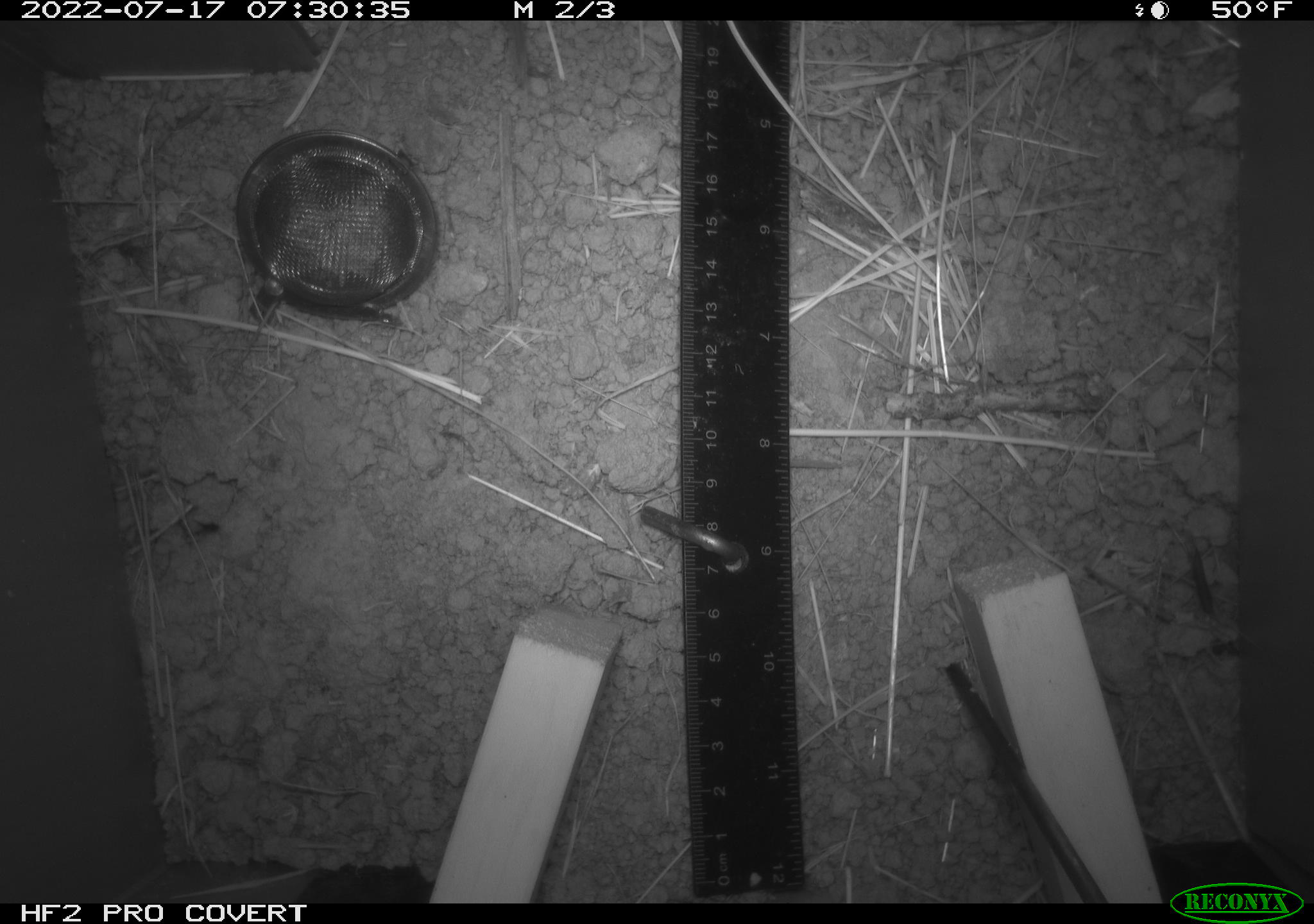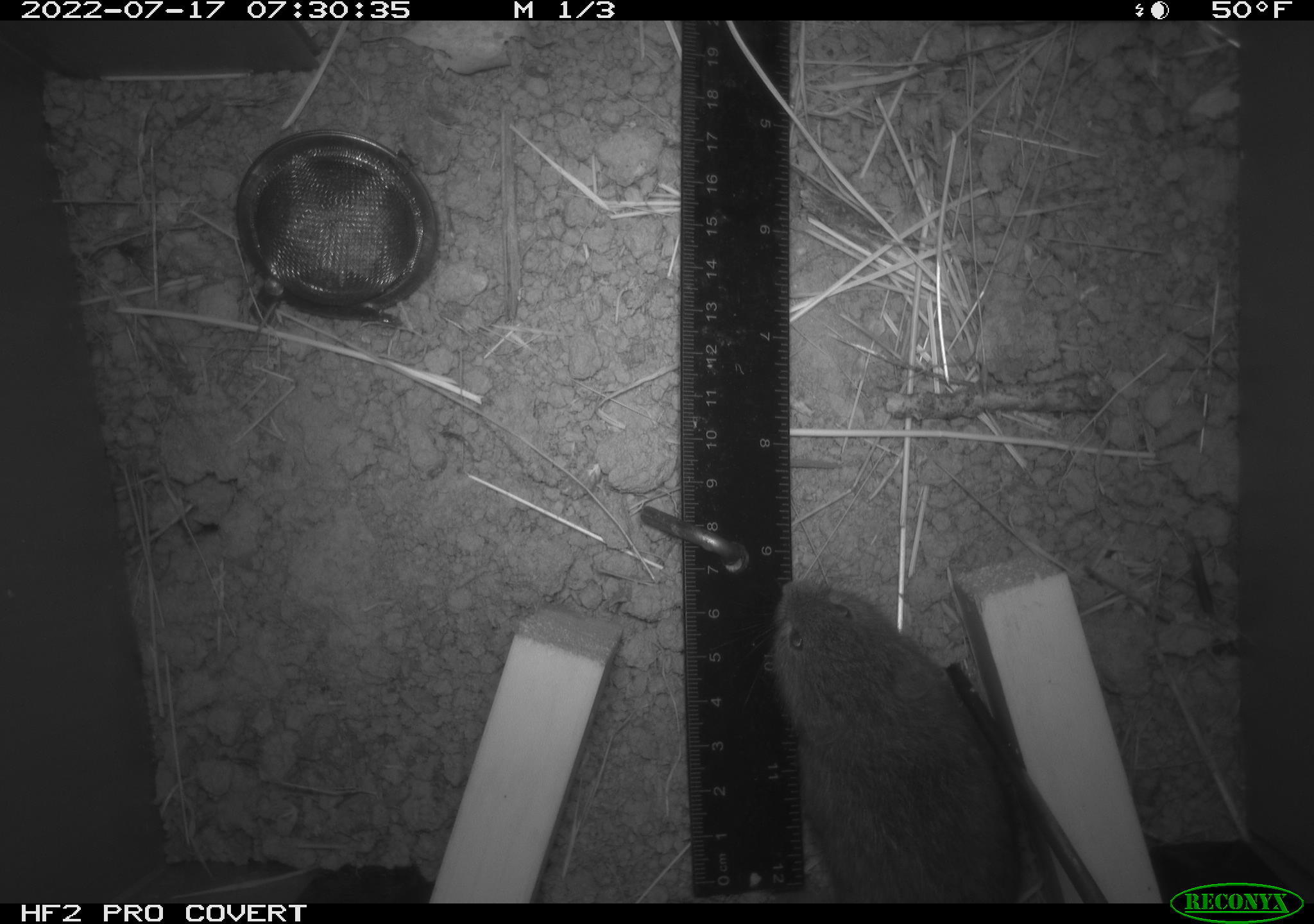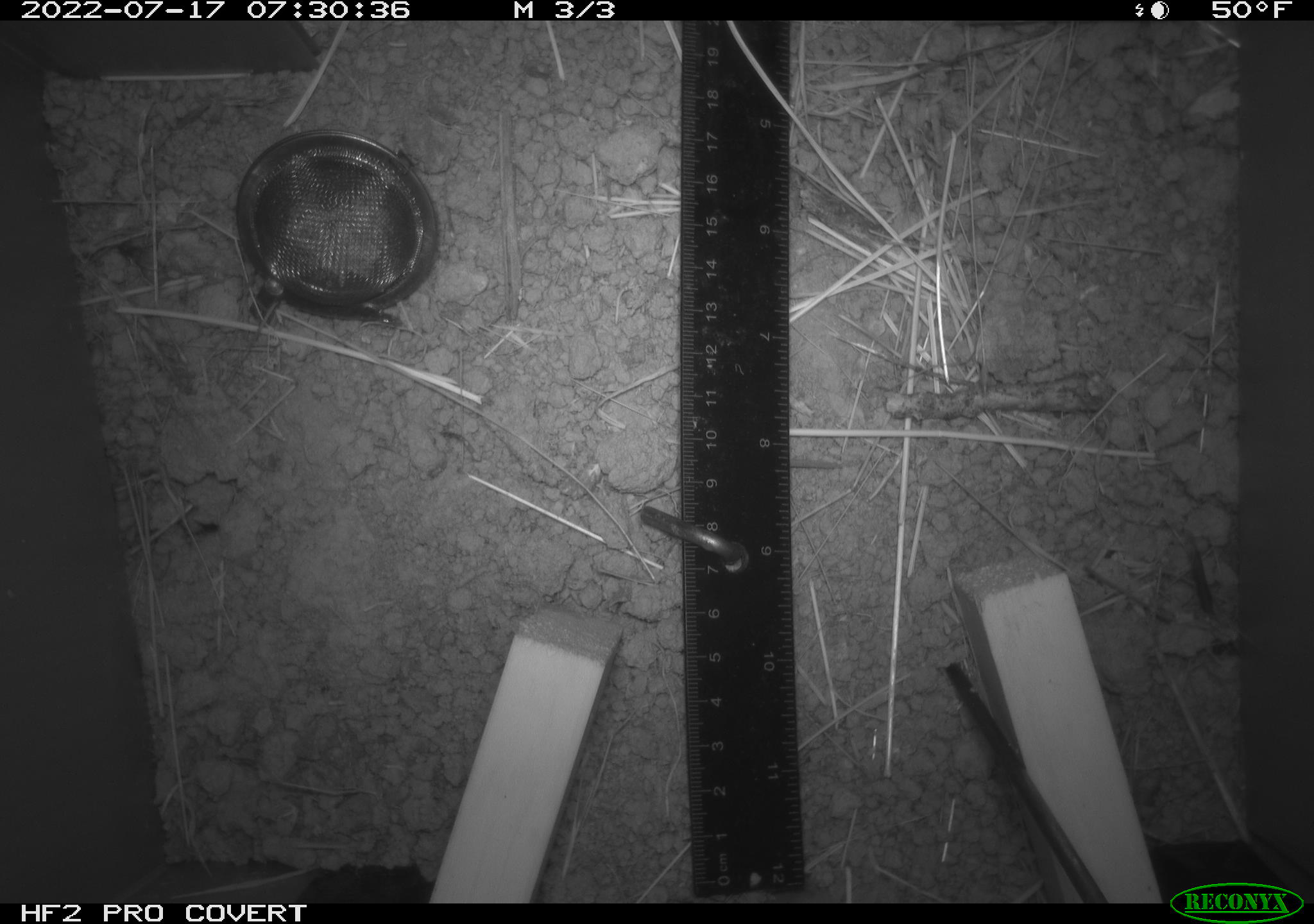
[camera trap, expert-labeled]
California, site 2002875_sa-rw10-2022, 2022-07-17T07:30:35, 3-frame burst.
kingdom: Animalia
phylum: Chordata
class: Mammalia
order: Rodentia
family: Cricetidae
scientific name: Arvicolinae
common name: voles, lemmings, and muskrats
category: arvicolinae subfamily